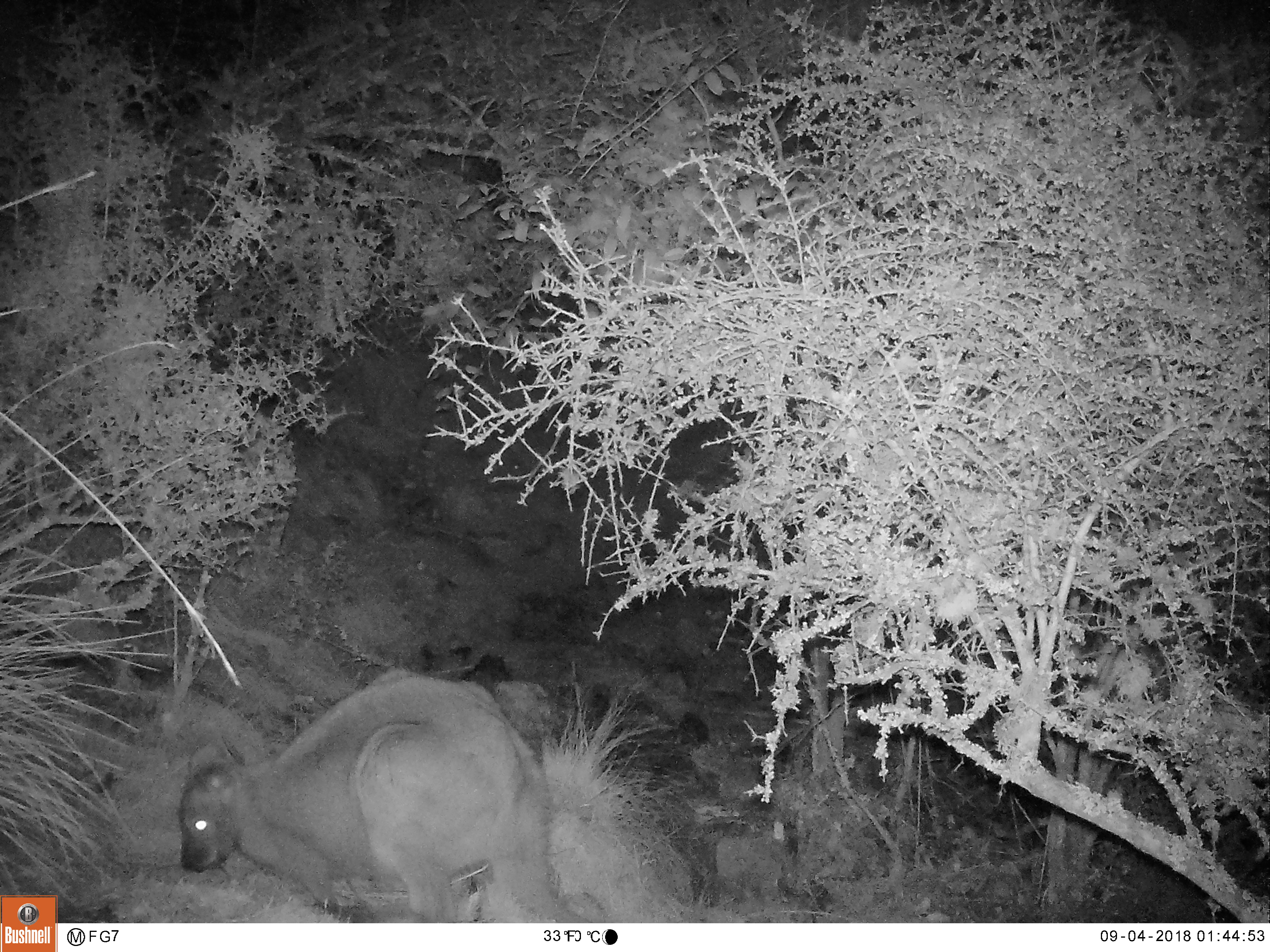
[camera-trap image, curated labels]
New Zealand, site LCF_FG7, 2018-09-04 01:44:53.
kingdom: Animalia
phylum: Chordata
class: Mammalia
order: Diprotodontia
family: Macropodidae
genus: Notamacropus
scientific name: Notamacropus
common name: wallaby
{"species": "wallaby (Notamacropus)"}